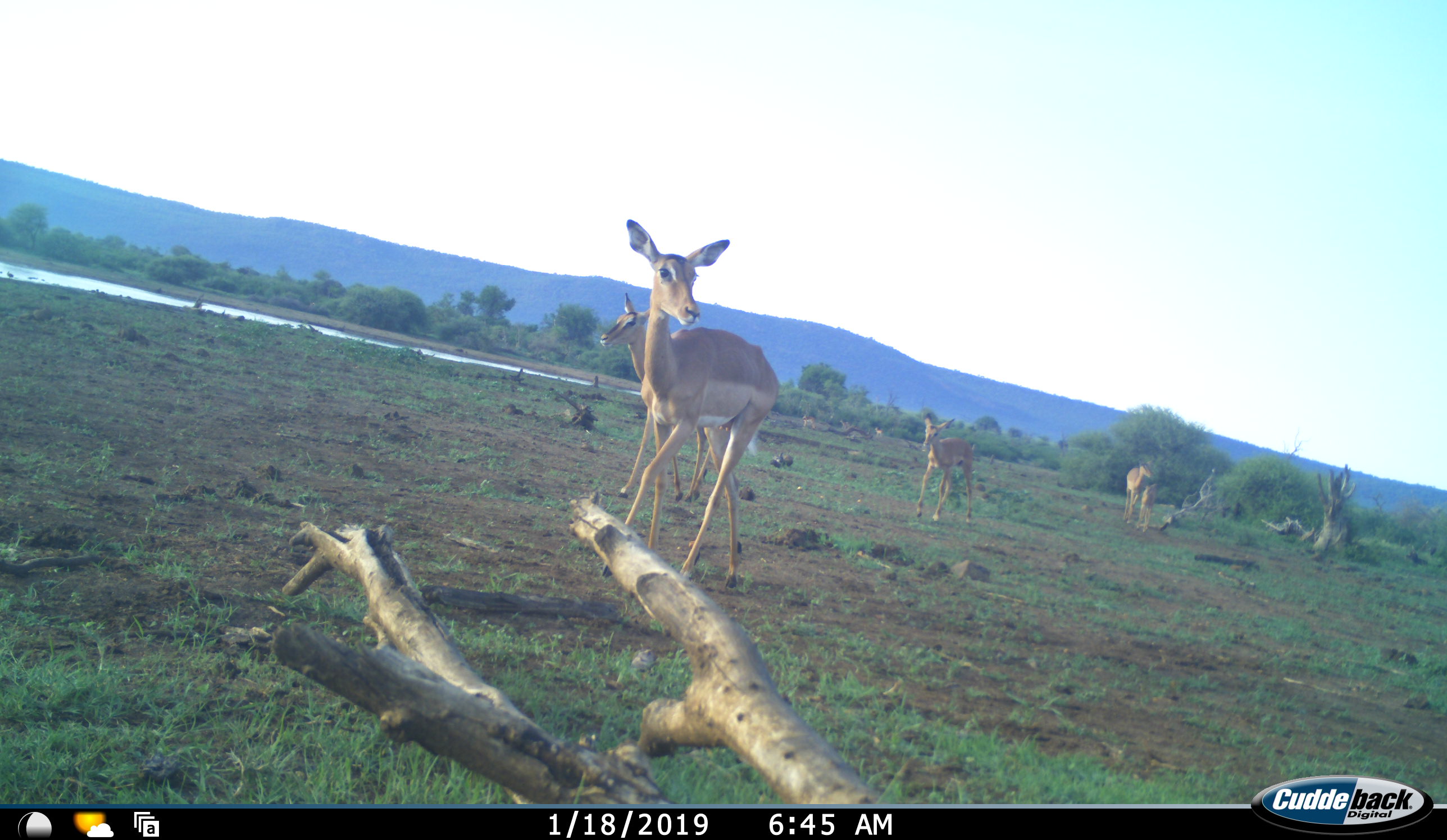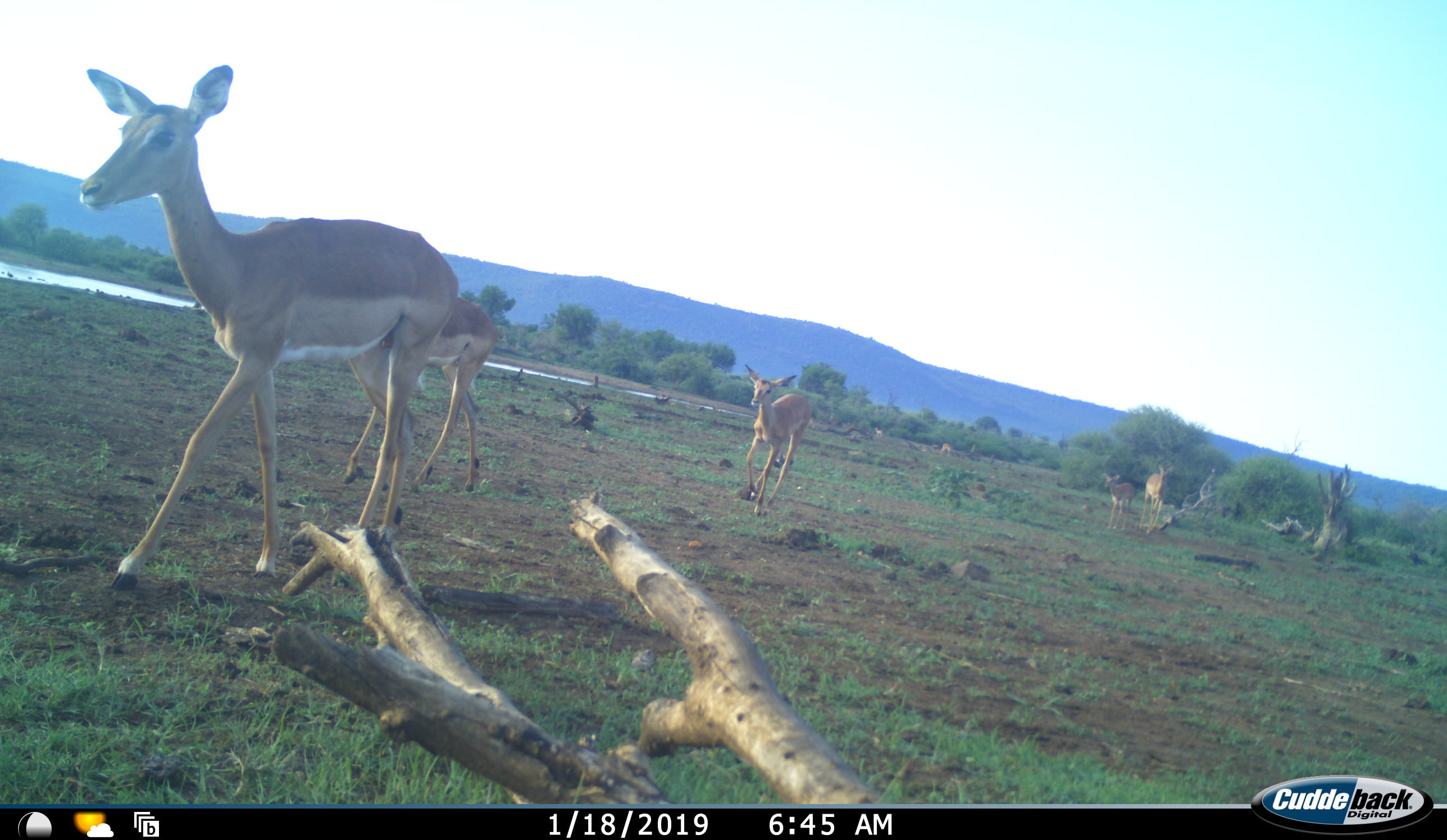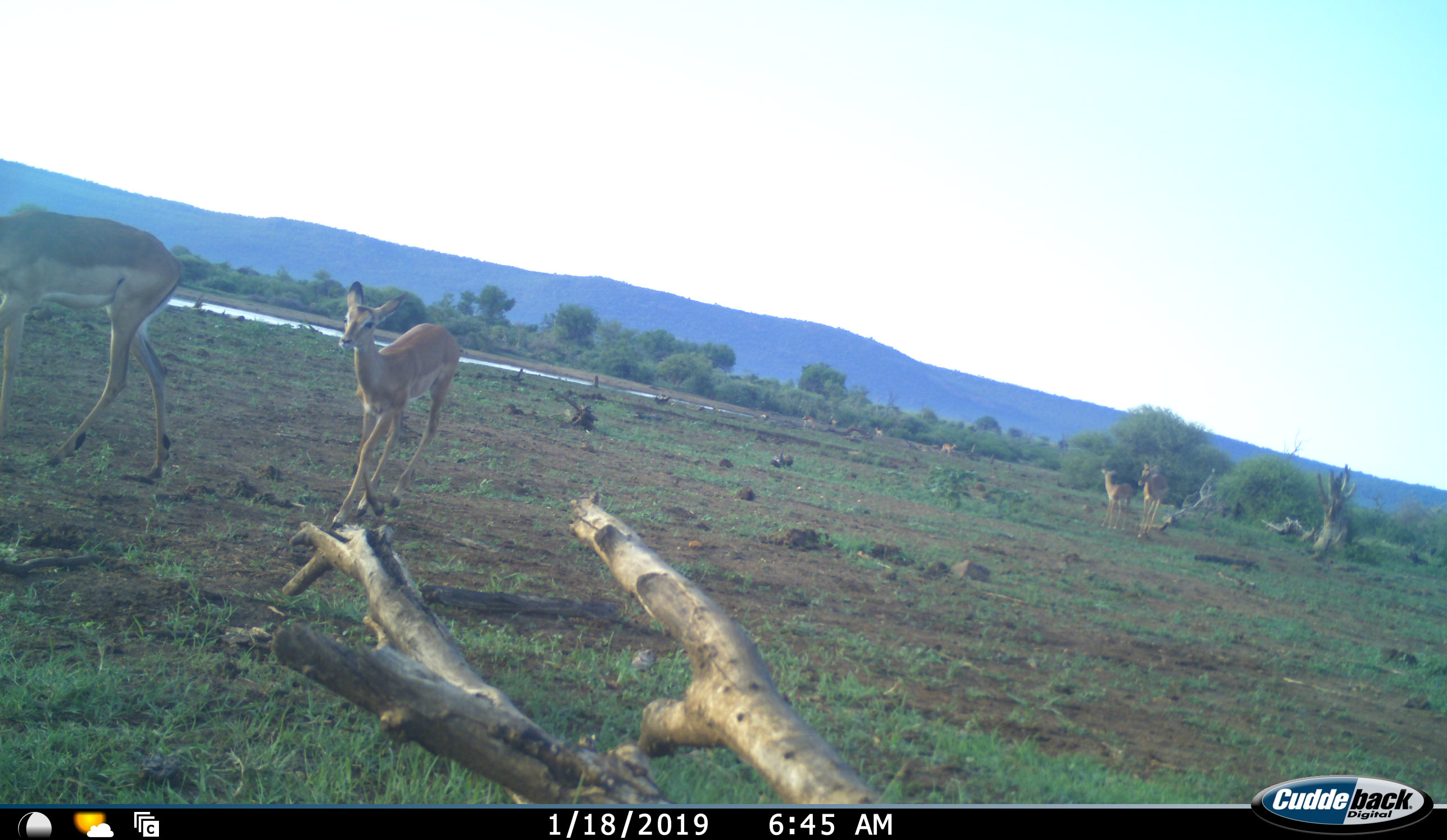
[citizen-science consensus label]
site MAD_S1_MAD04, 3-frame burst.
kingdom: Animalia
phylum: Chordata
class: Mammalia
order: Artiodactyla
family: Bovidae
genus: Aepyceros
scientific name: Aepyceros melampus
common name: impala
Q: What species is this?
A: Impala (Aepyceros melampus).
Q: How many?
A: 5.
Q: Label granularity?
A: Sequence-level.